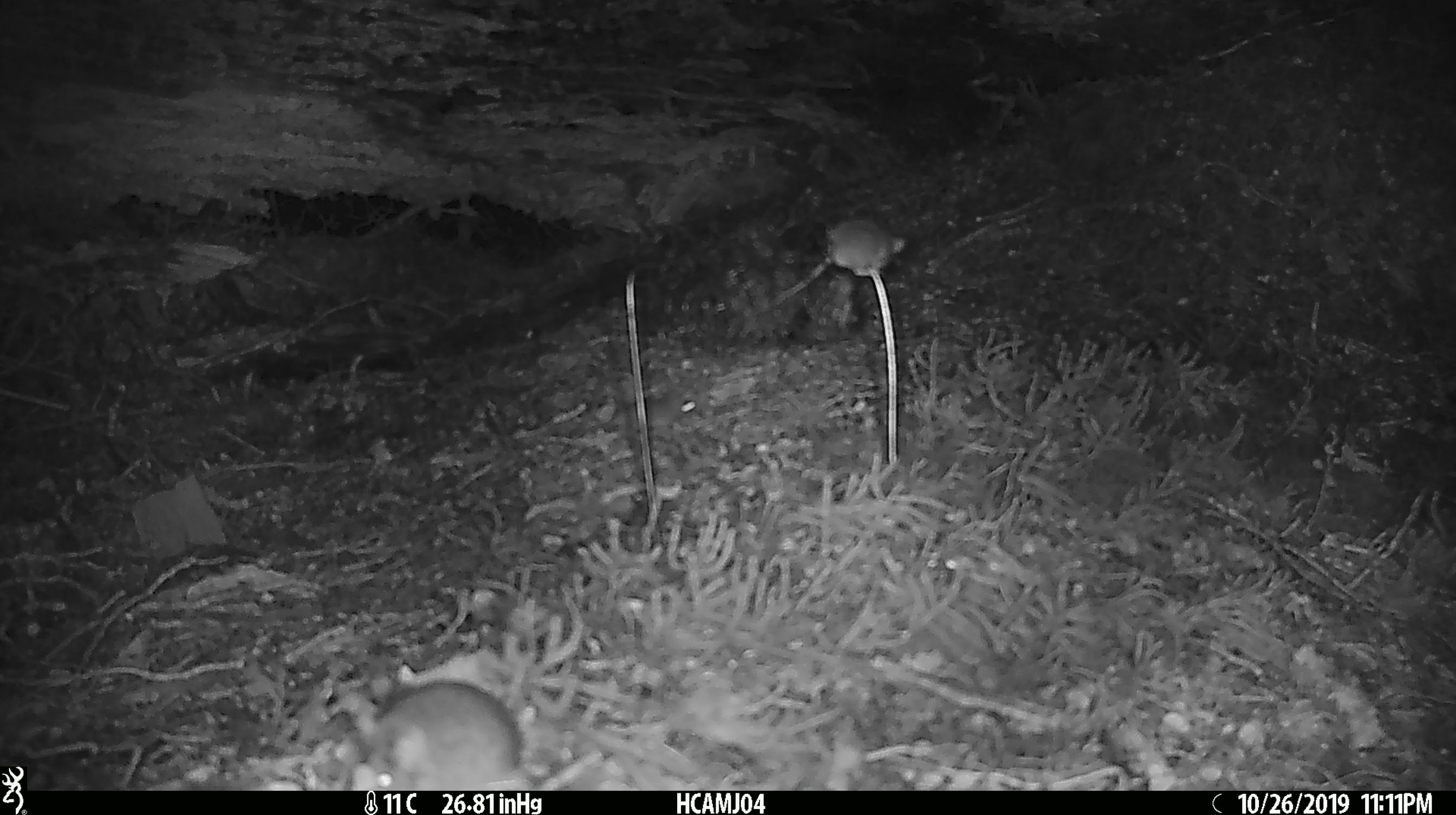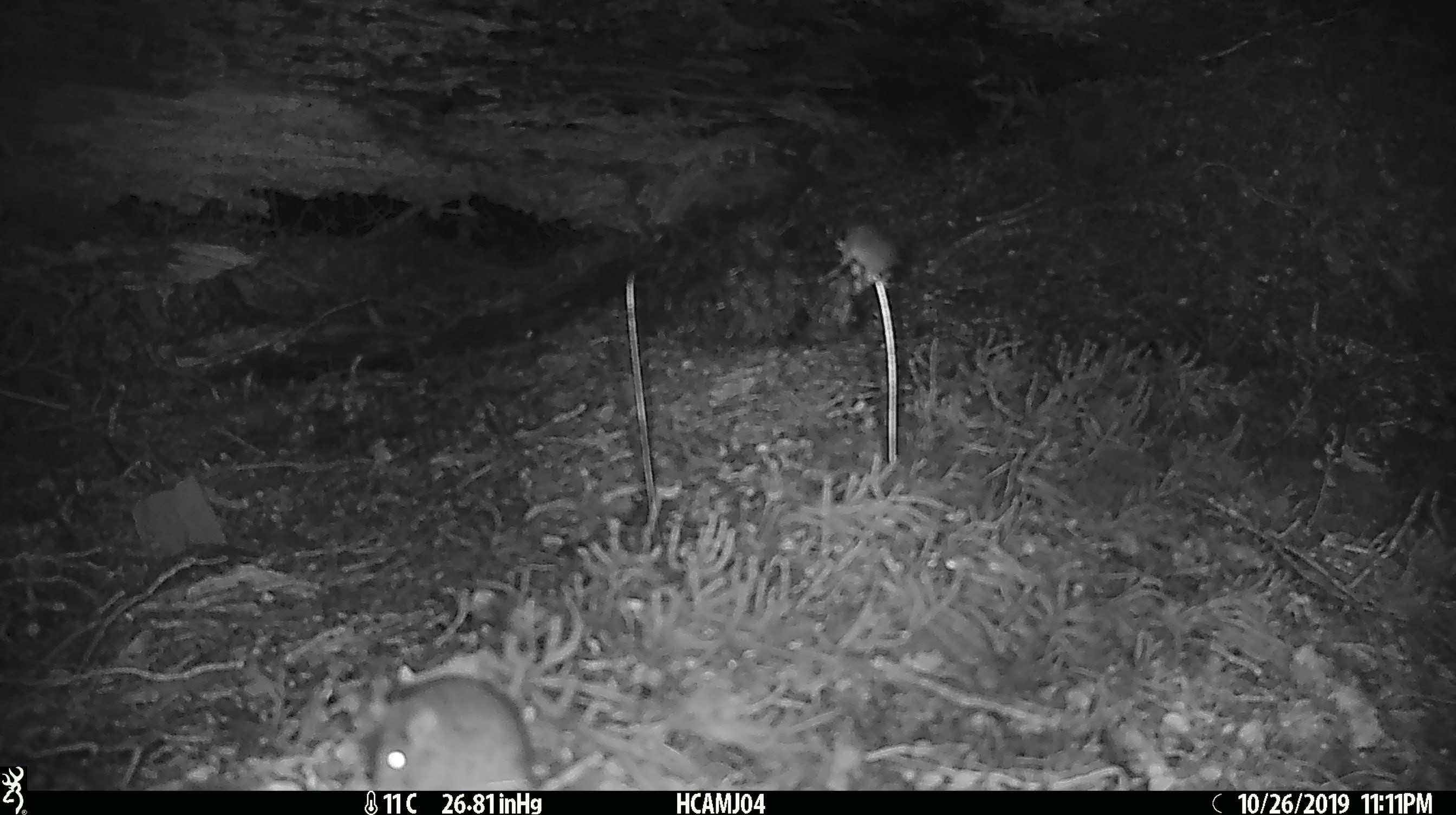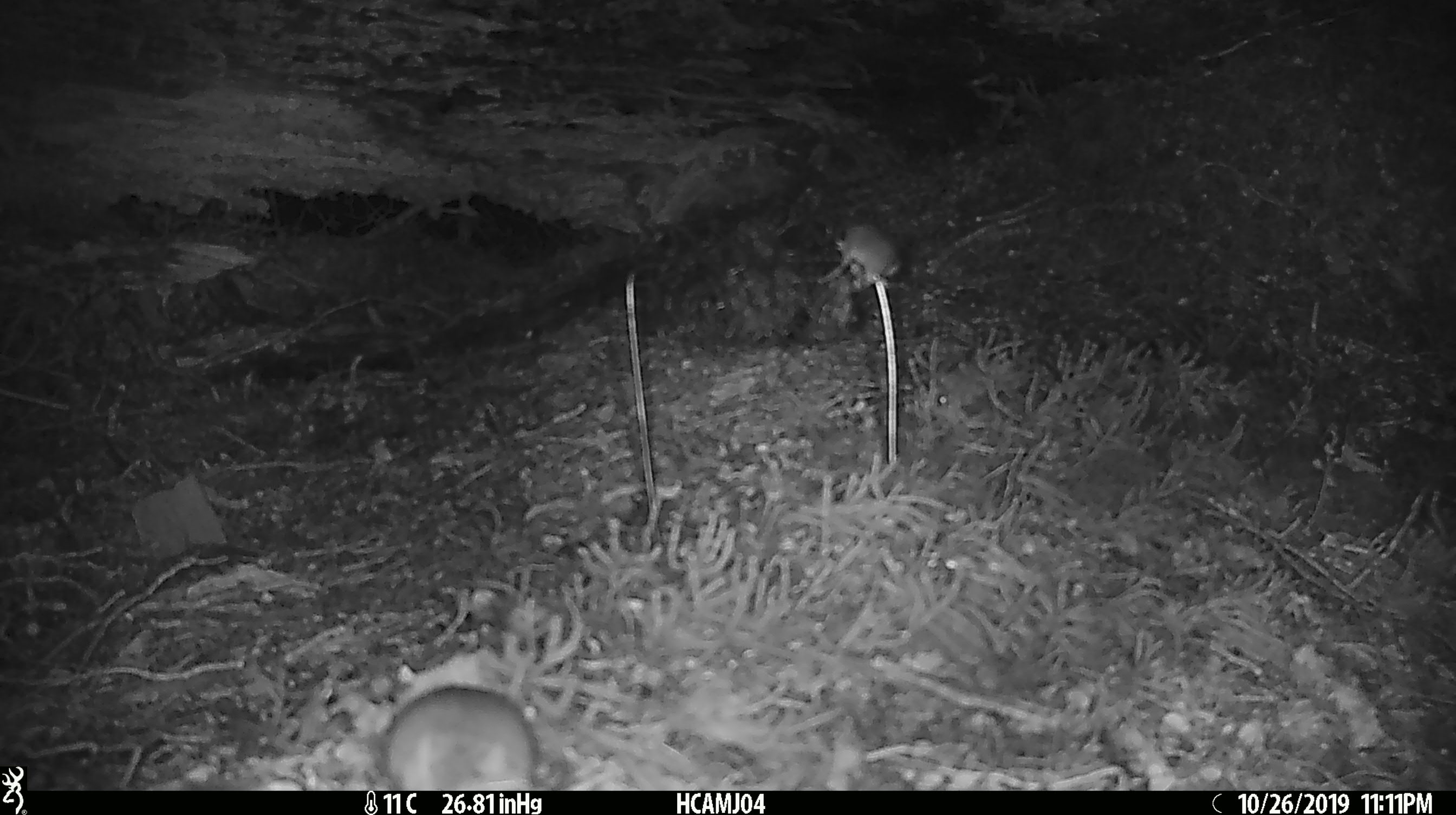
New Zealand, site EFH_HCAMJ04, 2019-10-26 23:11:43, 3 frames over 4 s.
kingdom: Animalia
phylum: Chordata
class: Mammalia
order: Rodentia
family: Muridae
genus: Mus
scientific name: Mus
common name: mouse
Mouse (Mus).